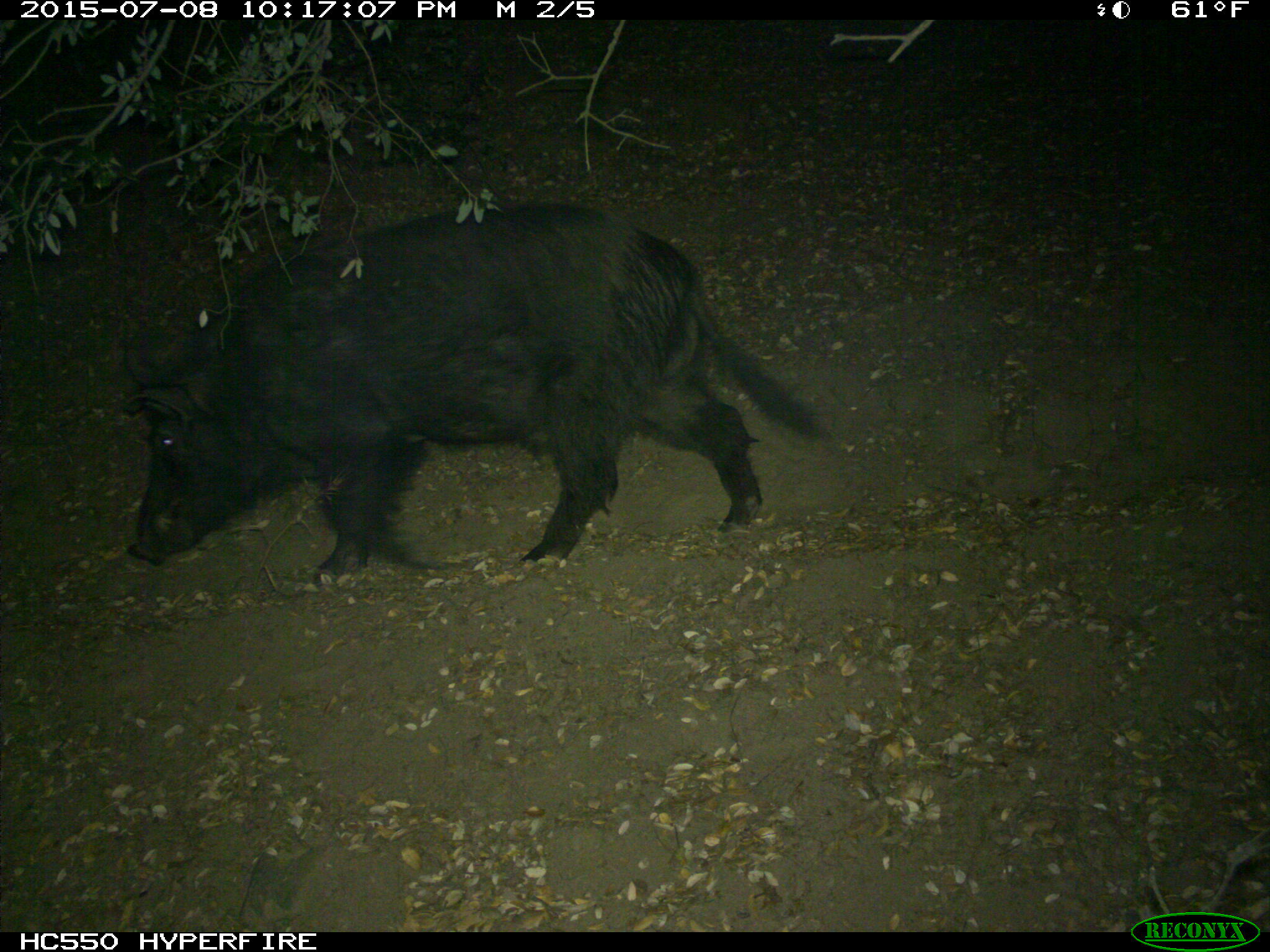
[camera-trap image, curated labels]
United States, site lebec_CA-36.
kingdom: Animalia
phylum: Chordata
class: Mammalia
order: Artiodactyla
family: Suidae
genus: Sus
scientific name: Sus scrofa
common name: wild boar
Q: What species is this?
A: Sus scrofa (wild boar).